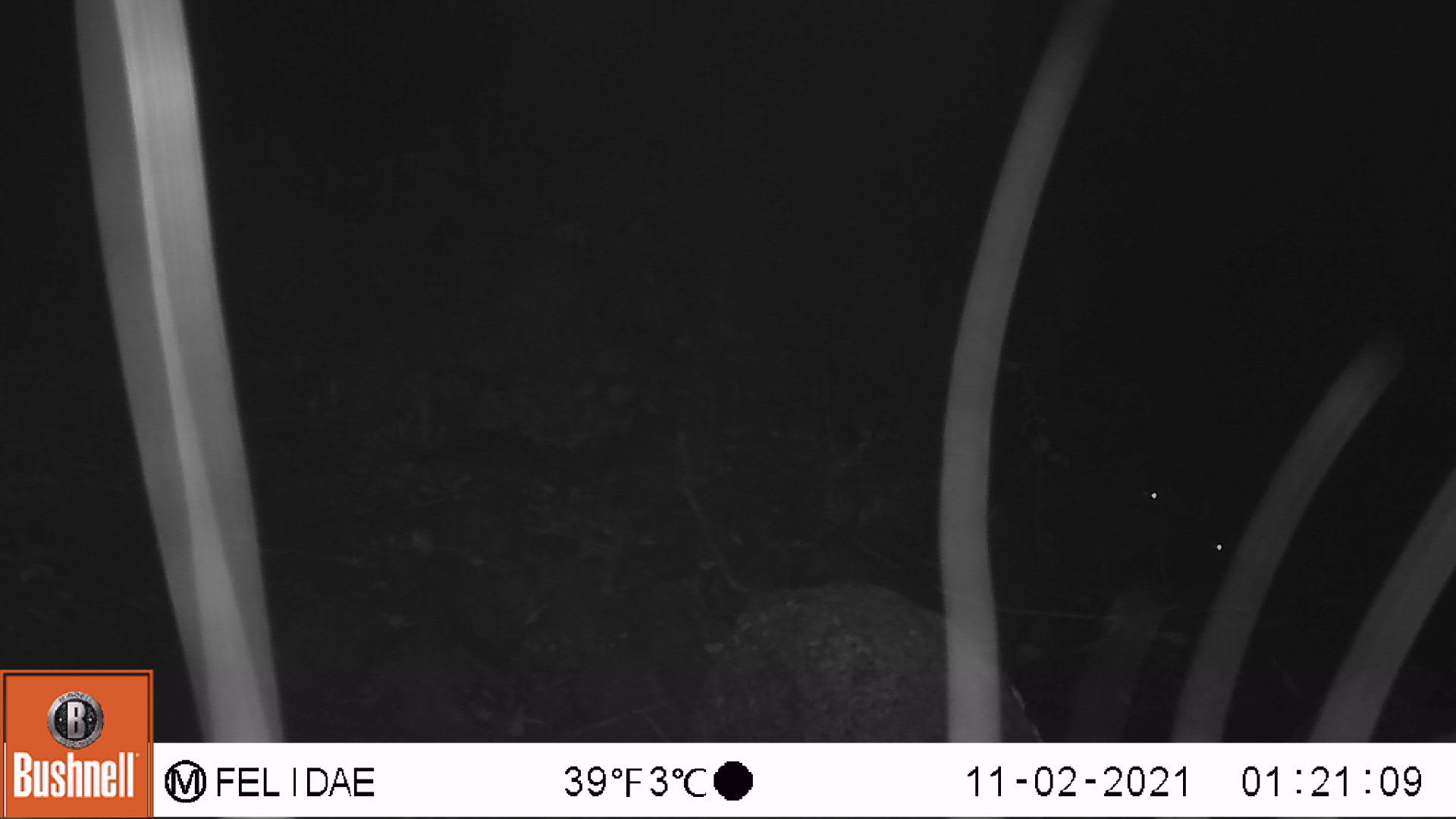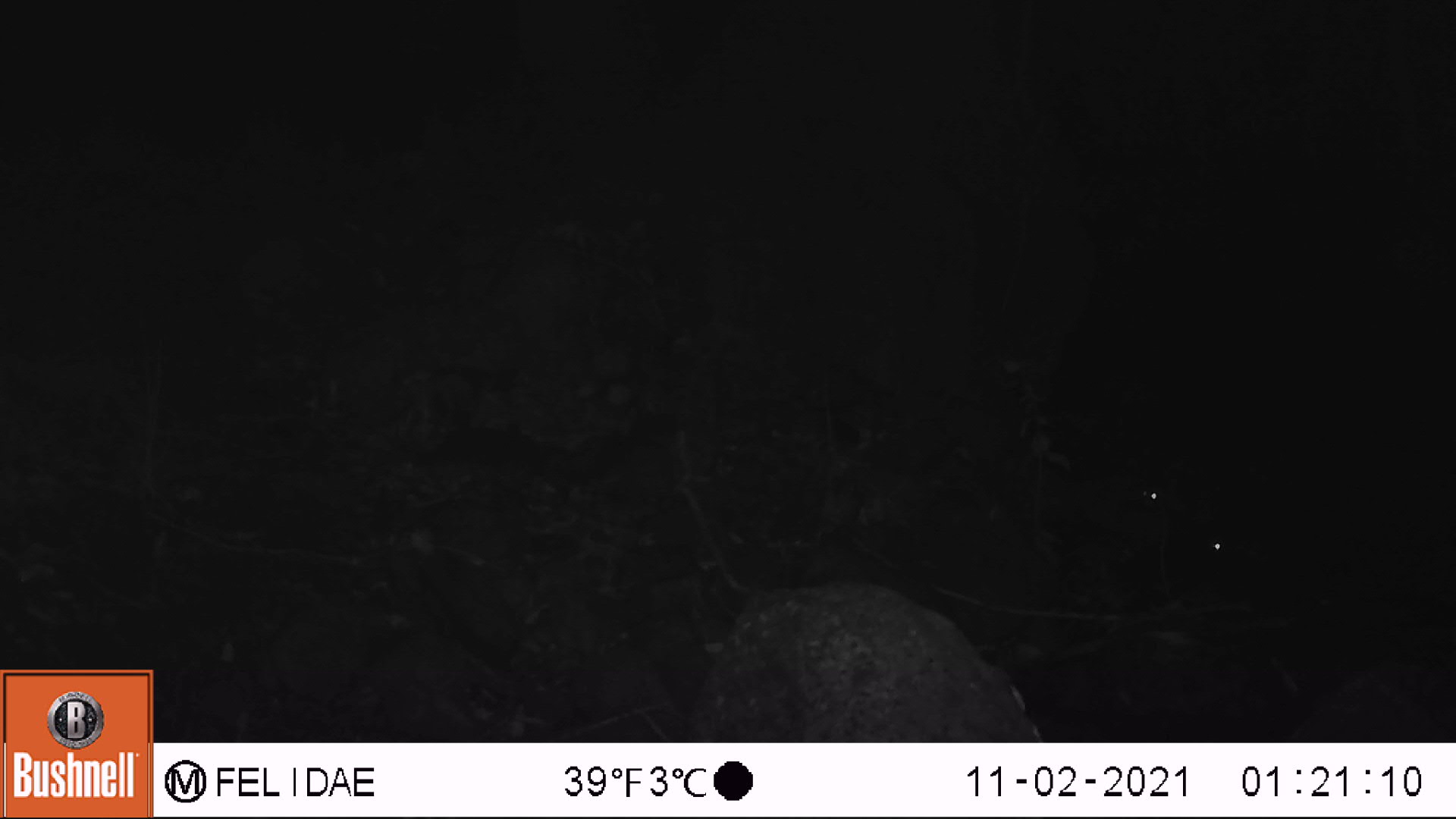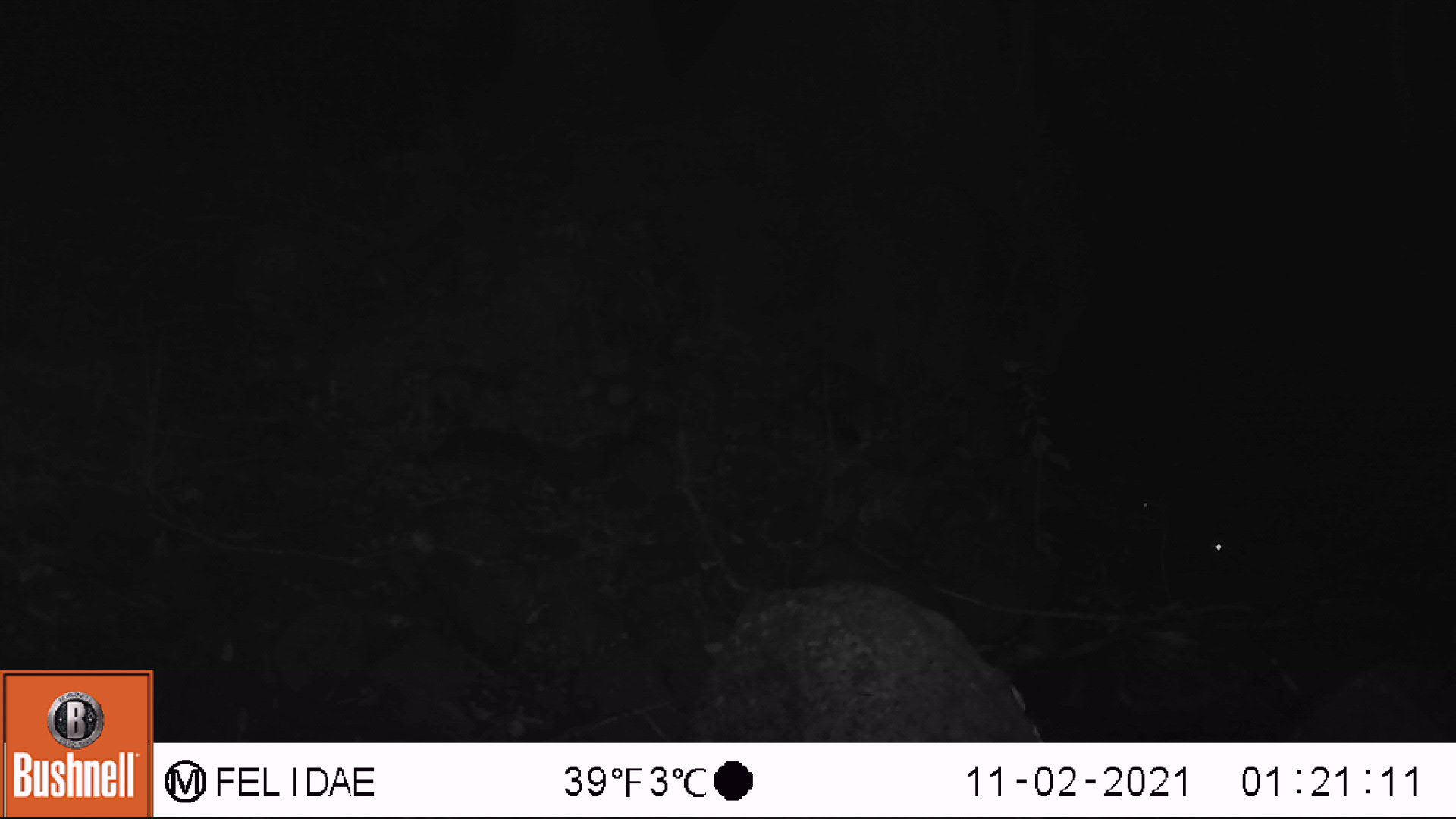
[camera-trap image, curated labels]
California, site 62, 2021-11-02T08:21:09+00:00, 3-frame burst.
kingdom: Animalia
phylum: Chordata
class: Mammalia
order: Carnivora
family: Procyonidae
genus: Procyon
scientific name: Procyon lotor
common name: raccoon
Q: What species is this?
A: Raccoon (Procyon lotor).